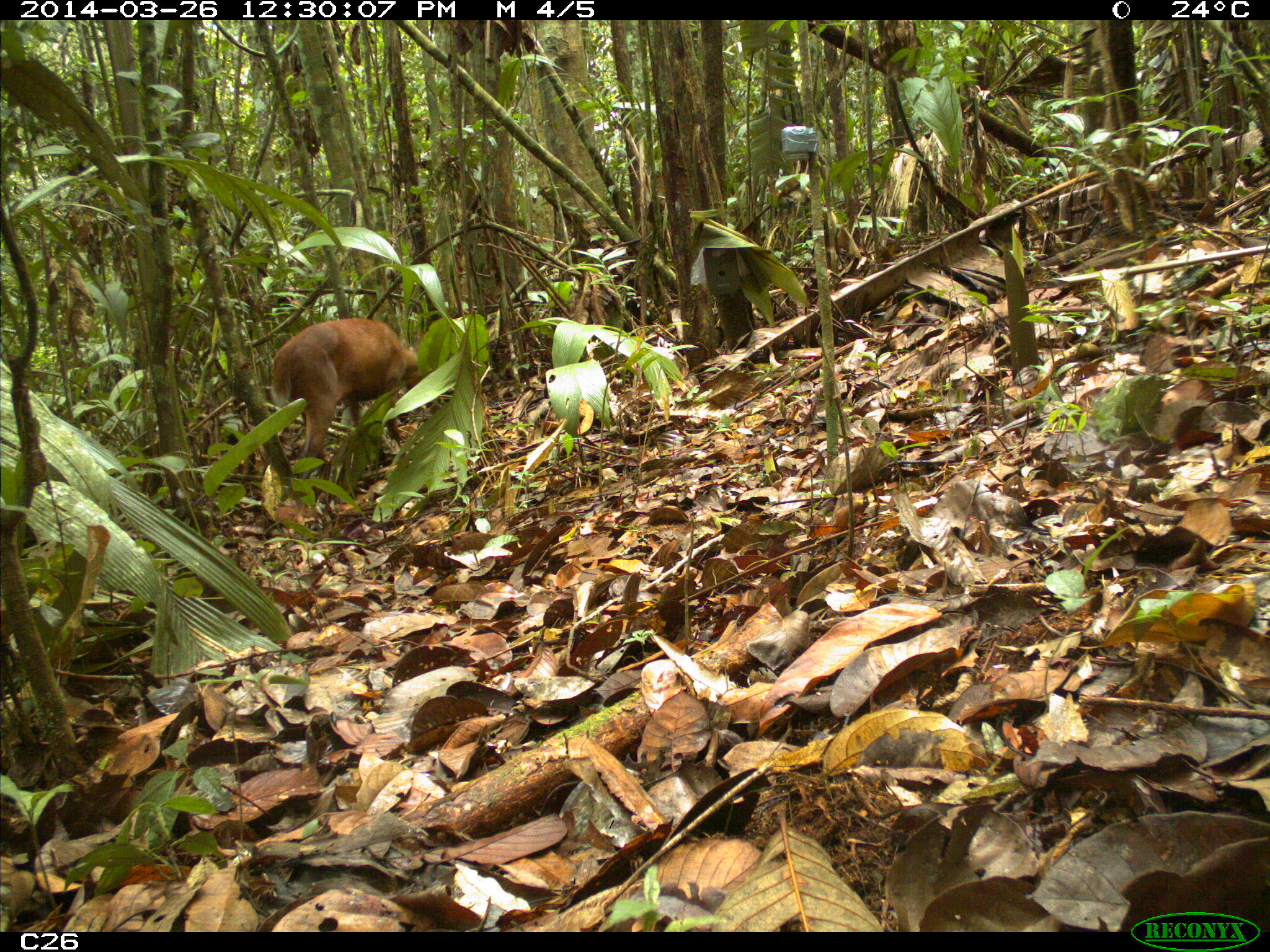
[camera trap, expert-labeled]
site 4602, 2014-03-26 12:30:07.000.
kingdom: Animalia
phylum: Chordata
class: Mammalia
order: Artiodactyla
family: Cervidae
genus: Mazama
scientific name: Mazama americana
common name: red brocket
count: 1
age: adult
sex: male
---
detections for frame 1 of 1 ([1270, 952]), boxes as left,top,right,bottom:
mazama americana: 269,317,434,474